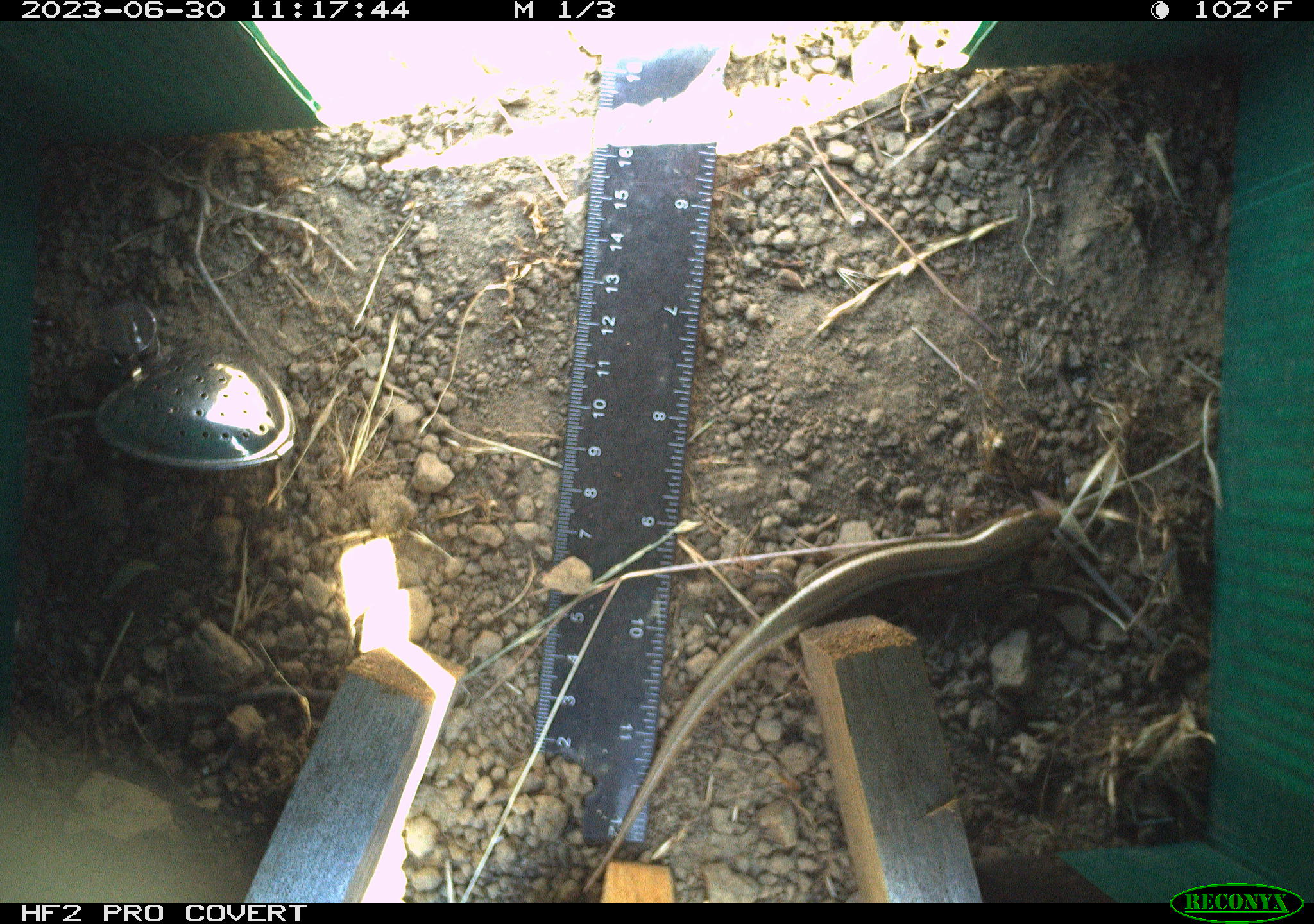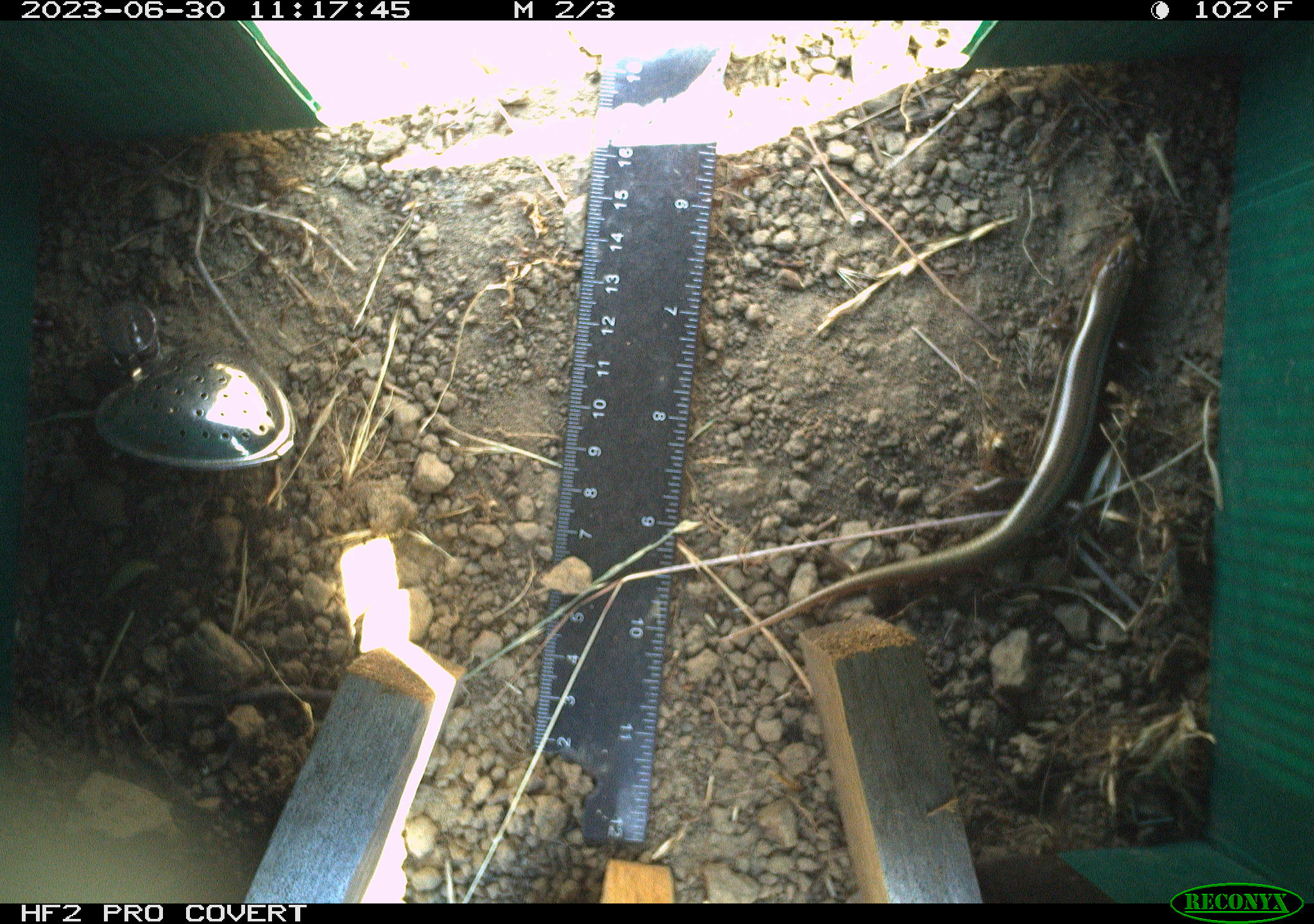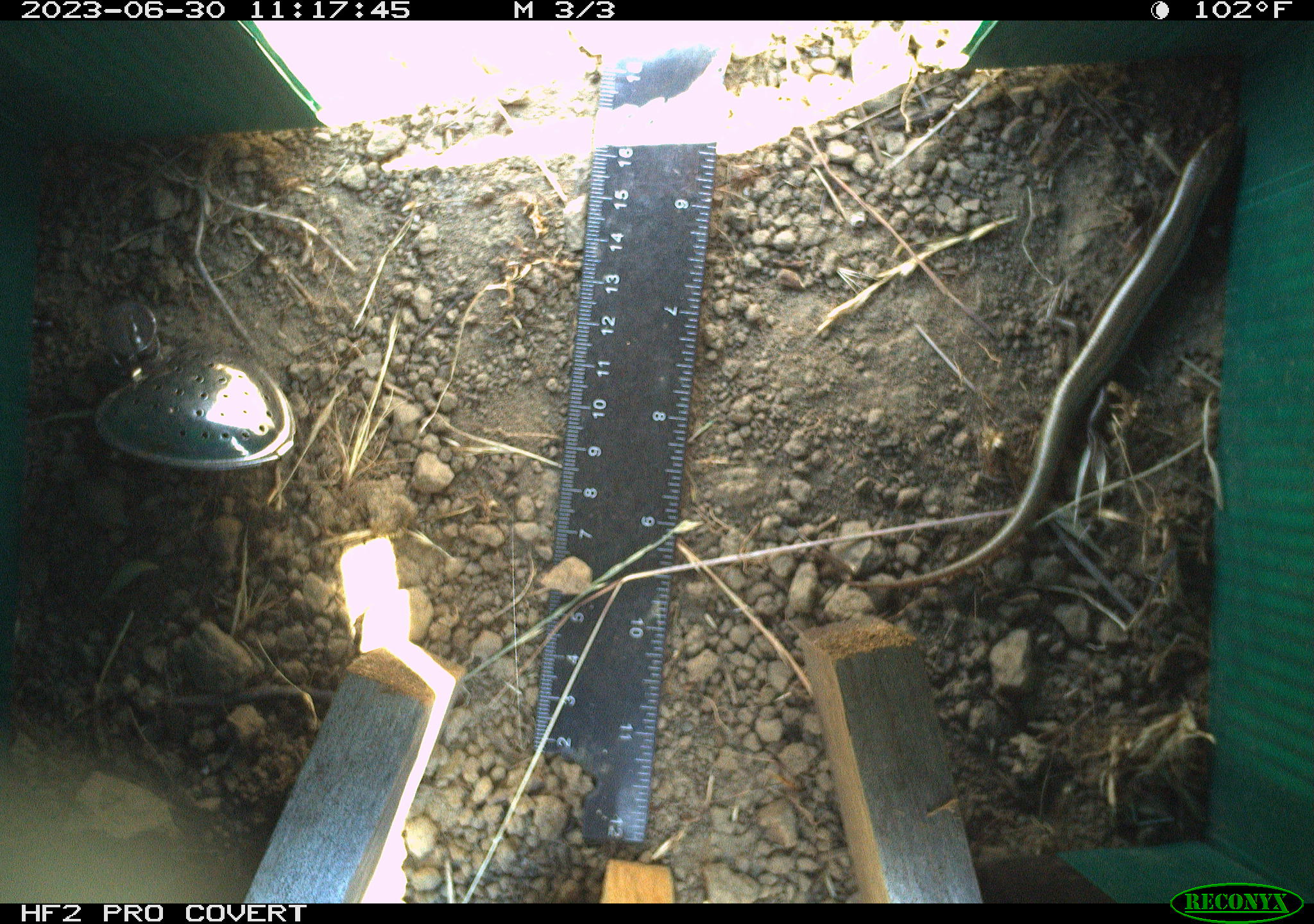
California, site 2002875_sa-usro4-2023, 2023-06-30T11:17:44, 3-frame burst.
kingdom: Animalia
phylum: Chordata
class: Reptilia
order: Squamata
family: Scincidae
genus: Plestiodon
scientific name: Plestiodon skiltonianus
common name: western skink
Western skink (Plestiodon skiltonianus).